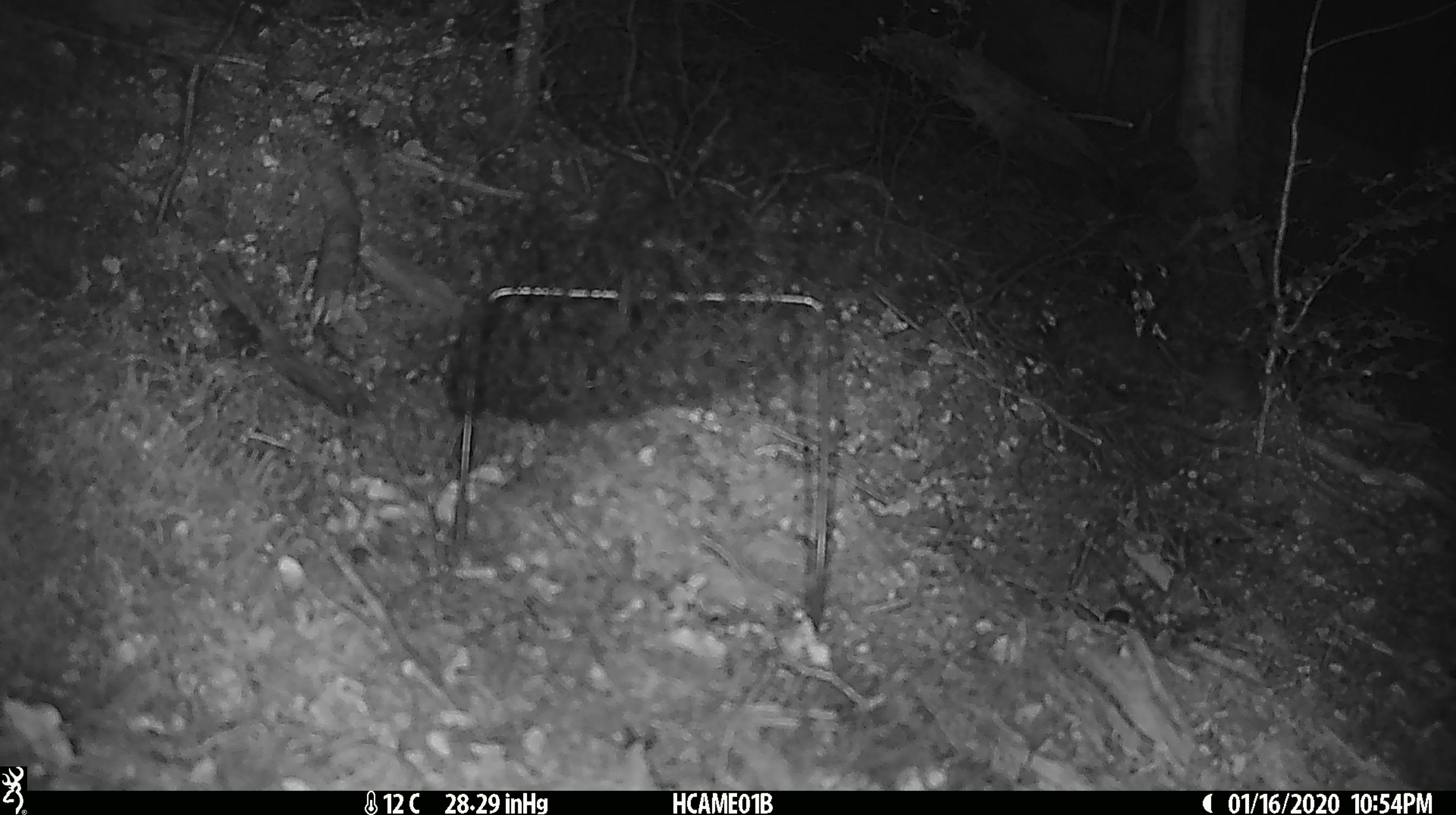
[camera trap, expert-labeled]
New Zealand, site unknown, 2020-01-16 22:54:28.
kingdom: Animalia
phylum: Chordata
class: Mammalia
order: Rodentia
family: Muridae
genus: Mus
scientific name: Mus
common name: mouse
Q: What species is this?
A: Mouse (Mus).